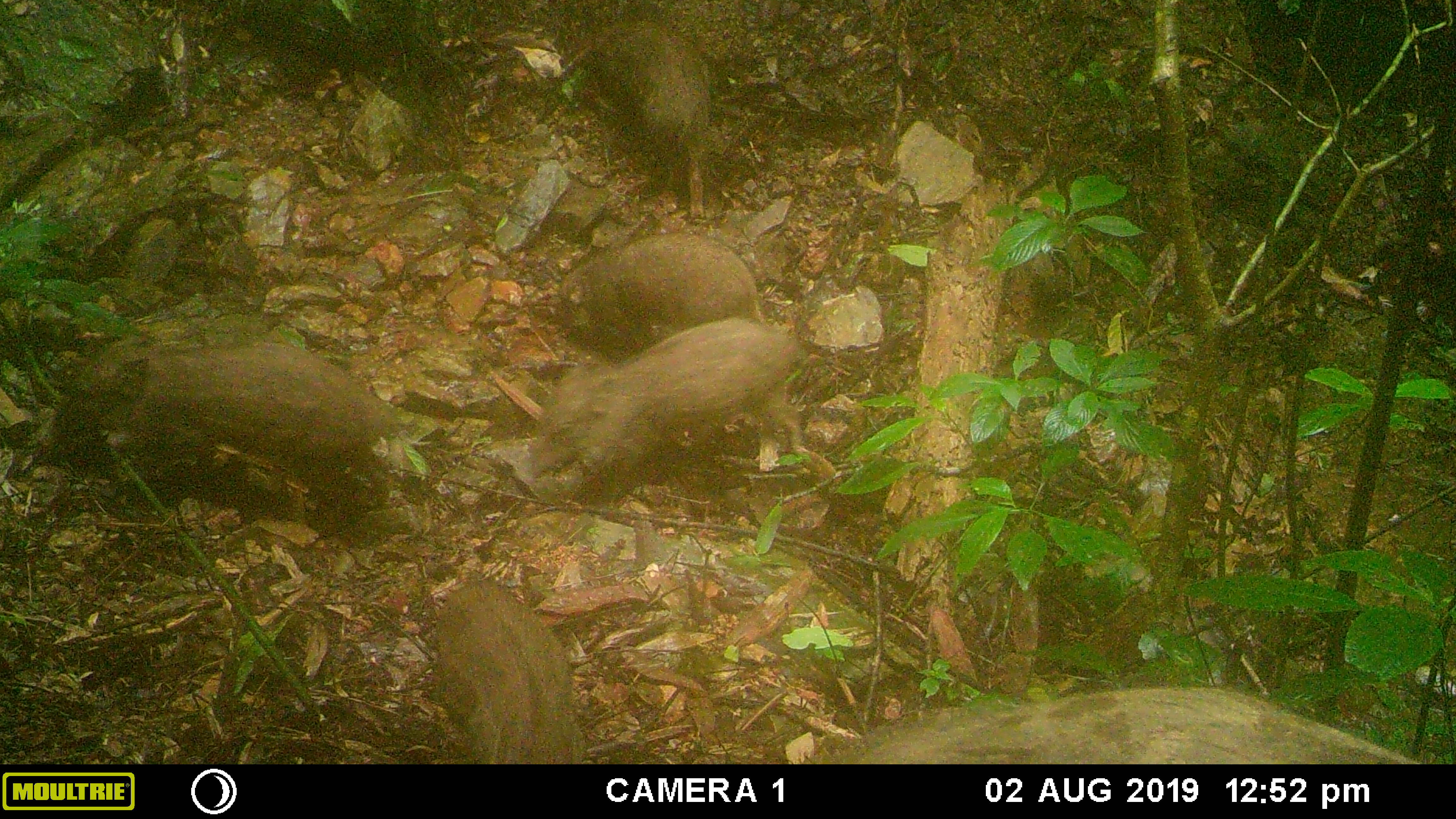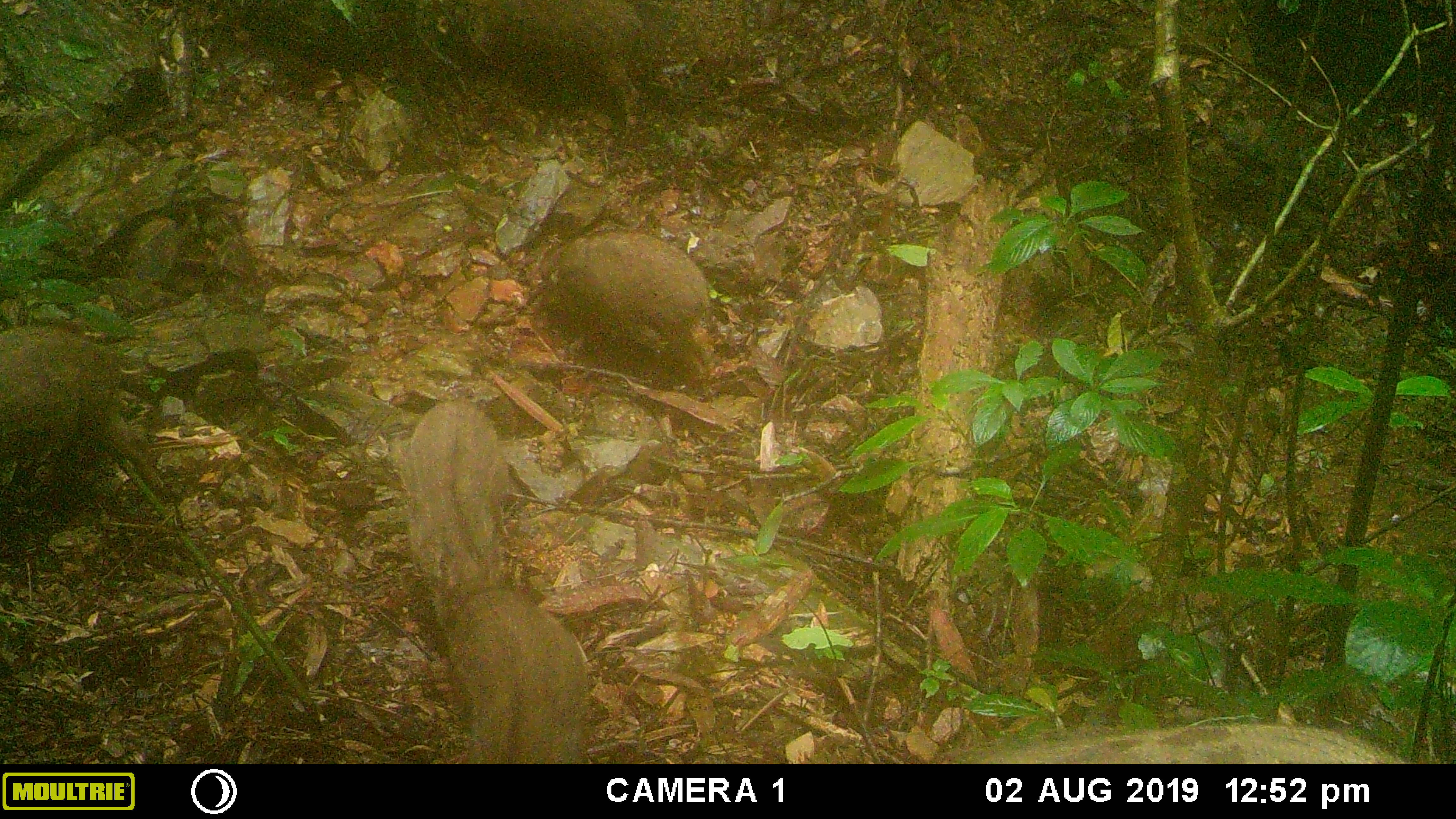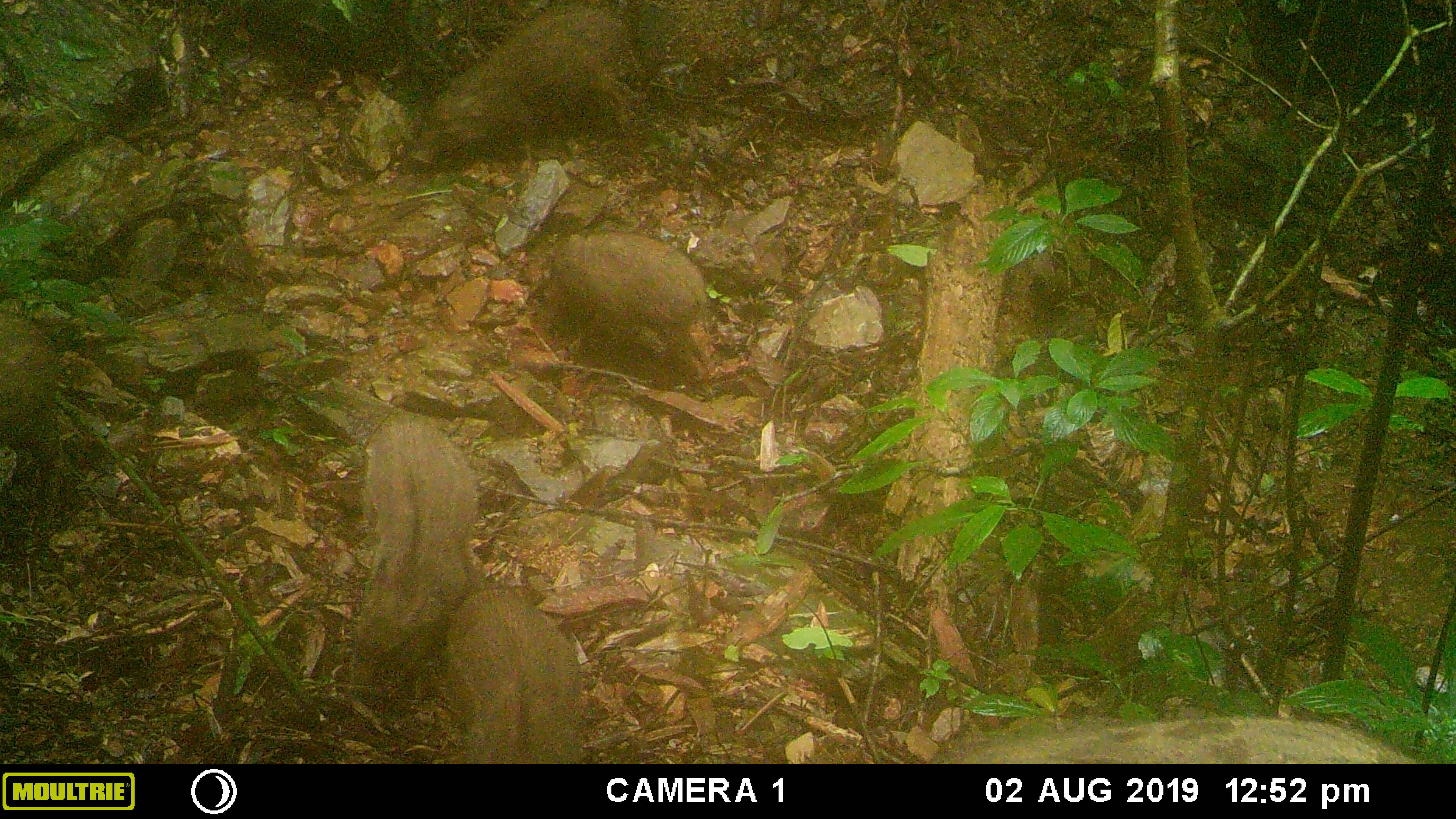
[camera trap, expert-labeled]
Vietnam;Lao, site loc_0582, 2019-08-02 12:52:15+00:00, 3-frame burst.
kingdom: Animalia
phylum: Chordata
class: Mammalia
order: Artiodactyla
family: Suidae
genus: Sus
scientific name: Sus scrofa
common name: eurasian wild pig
Eurasian wild pig (Sus scrofa). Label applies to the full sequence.